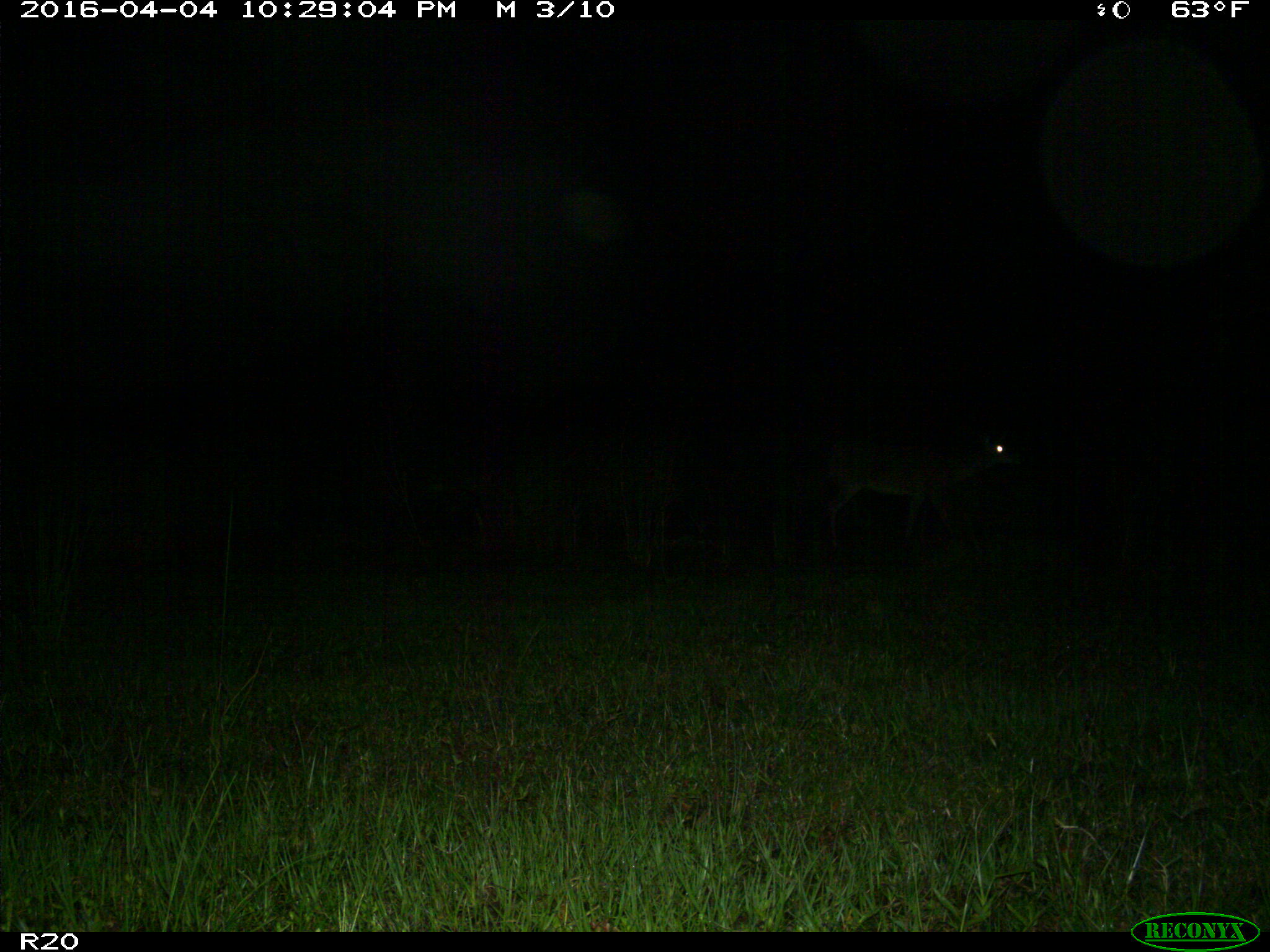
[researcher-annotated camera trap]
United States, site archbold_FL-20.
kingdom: Animalia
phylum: Chordata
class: Mammalia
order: Artiodactyla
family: Cervidae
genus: Odocoileus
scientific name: Odocoileus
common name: deer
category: unidentified deer